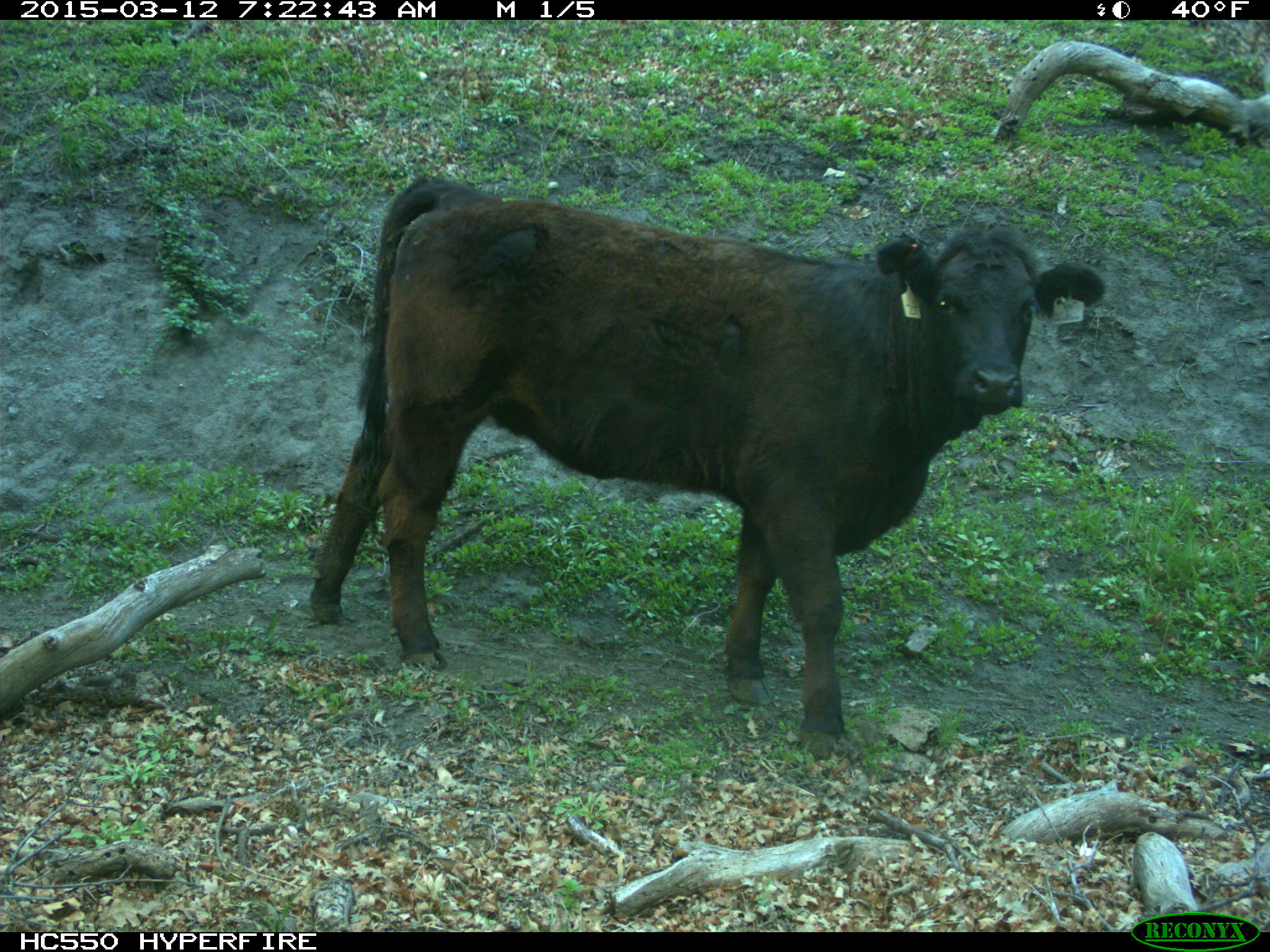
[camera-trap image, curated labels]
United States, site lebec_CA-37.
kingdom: Animalia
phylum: Chordata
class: Mammalia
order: Artiodactyla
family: Bovidae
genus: Bos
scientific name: Bos taurus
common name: domestic cow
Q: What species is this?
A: Bos taurus (domestic cow).